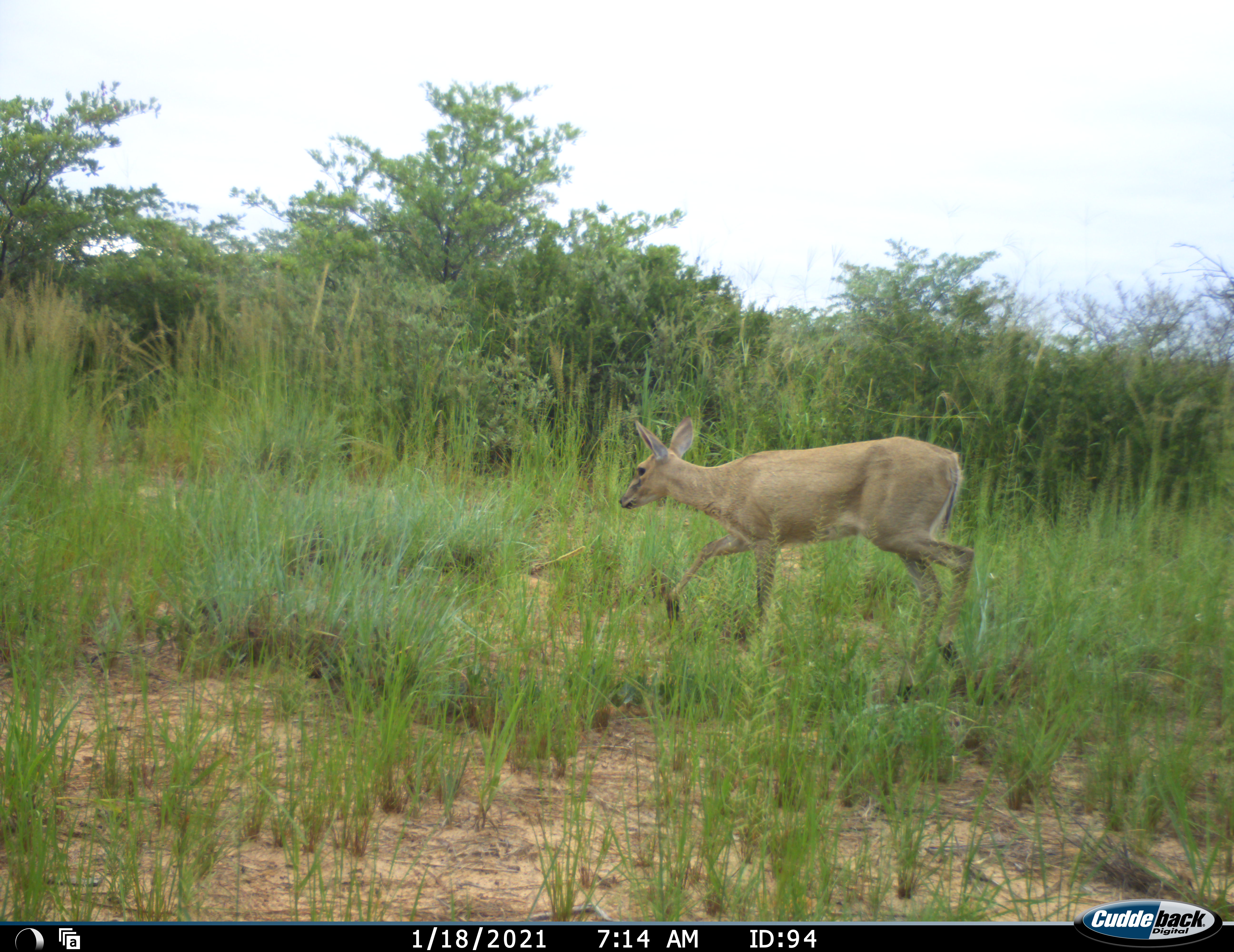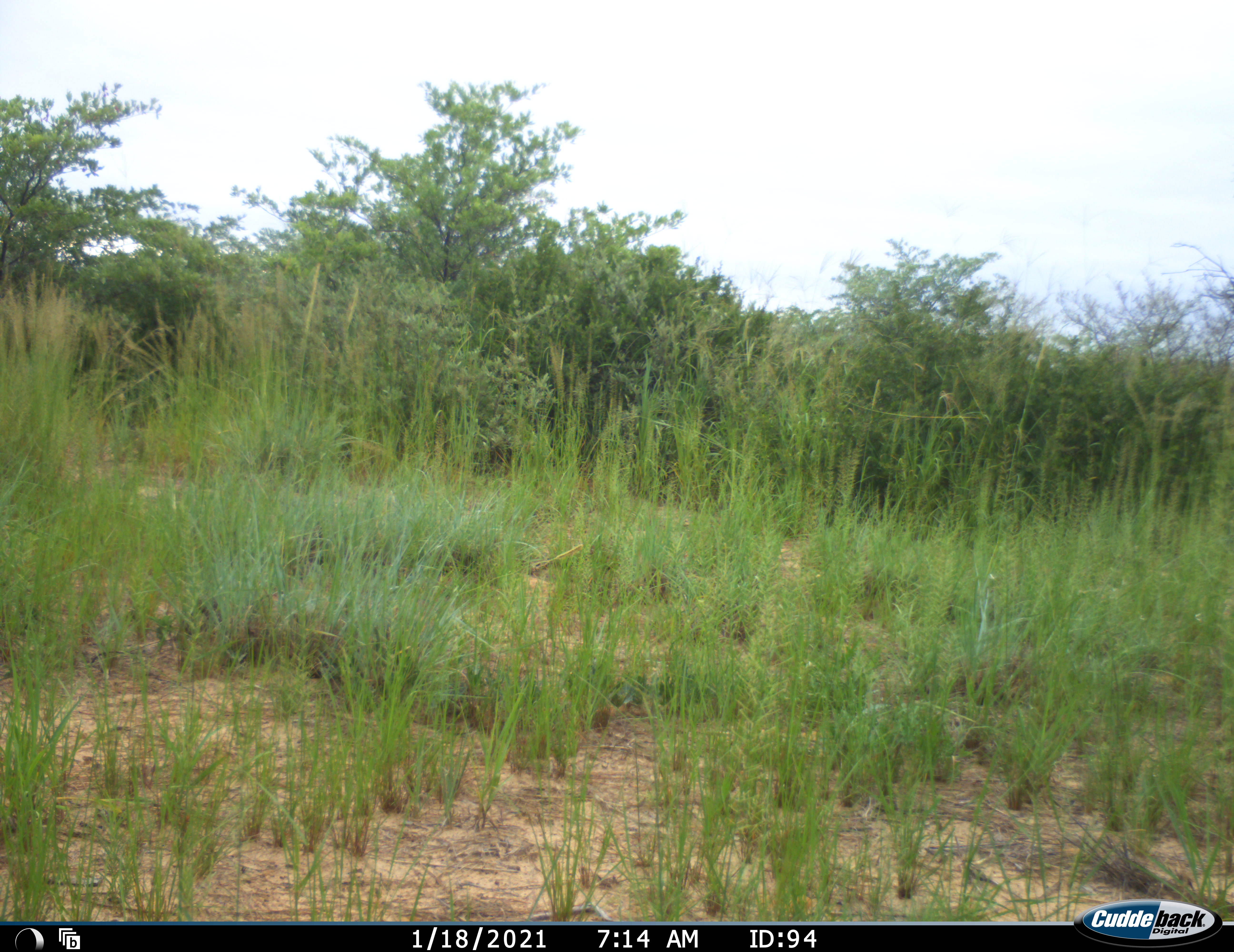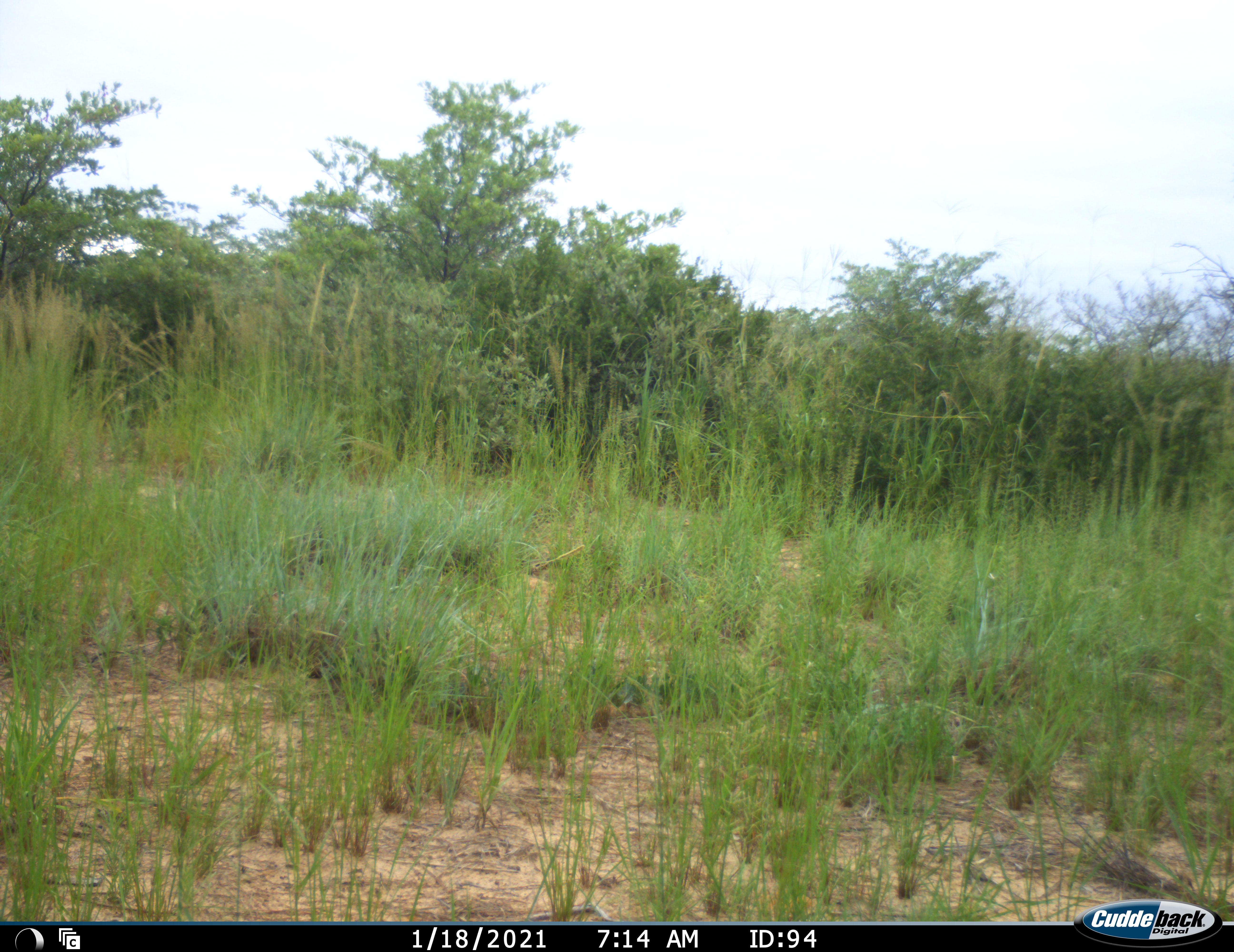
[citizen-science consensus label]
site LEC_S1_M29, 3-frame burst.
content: unidentified animal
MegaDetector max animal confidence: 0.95